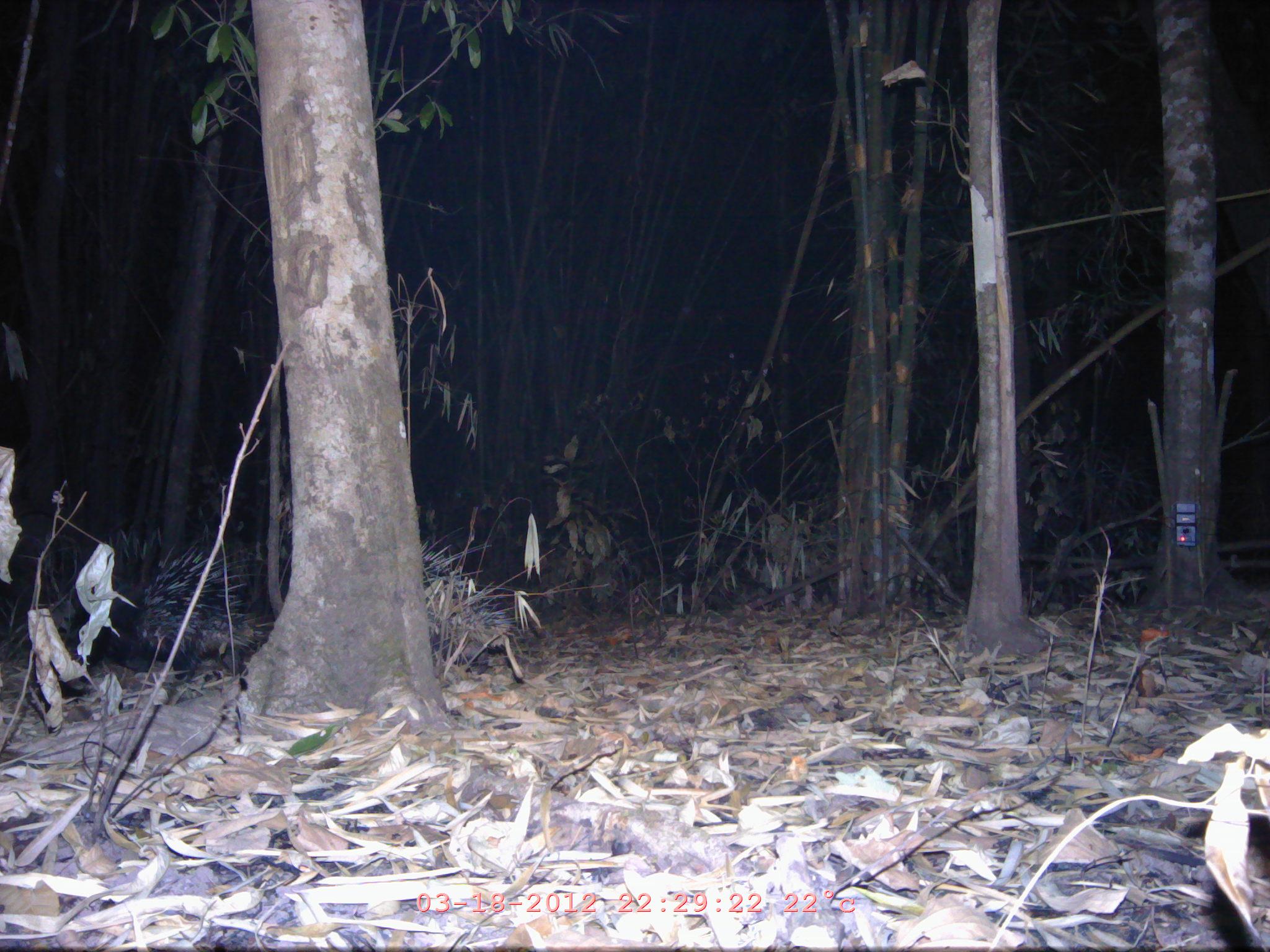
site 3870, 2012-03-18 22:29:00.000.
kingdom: Animalia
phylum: Chordata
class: Mammalia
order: Rodentia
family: Hystricidae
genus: Hystrix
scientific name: Hystrix brachyura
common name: east asian porcupine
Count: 2.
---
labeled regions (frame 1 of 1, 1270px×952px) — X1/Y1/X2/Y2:
hystrix brachyura: 68/543/258/685; 420/537/515/676